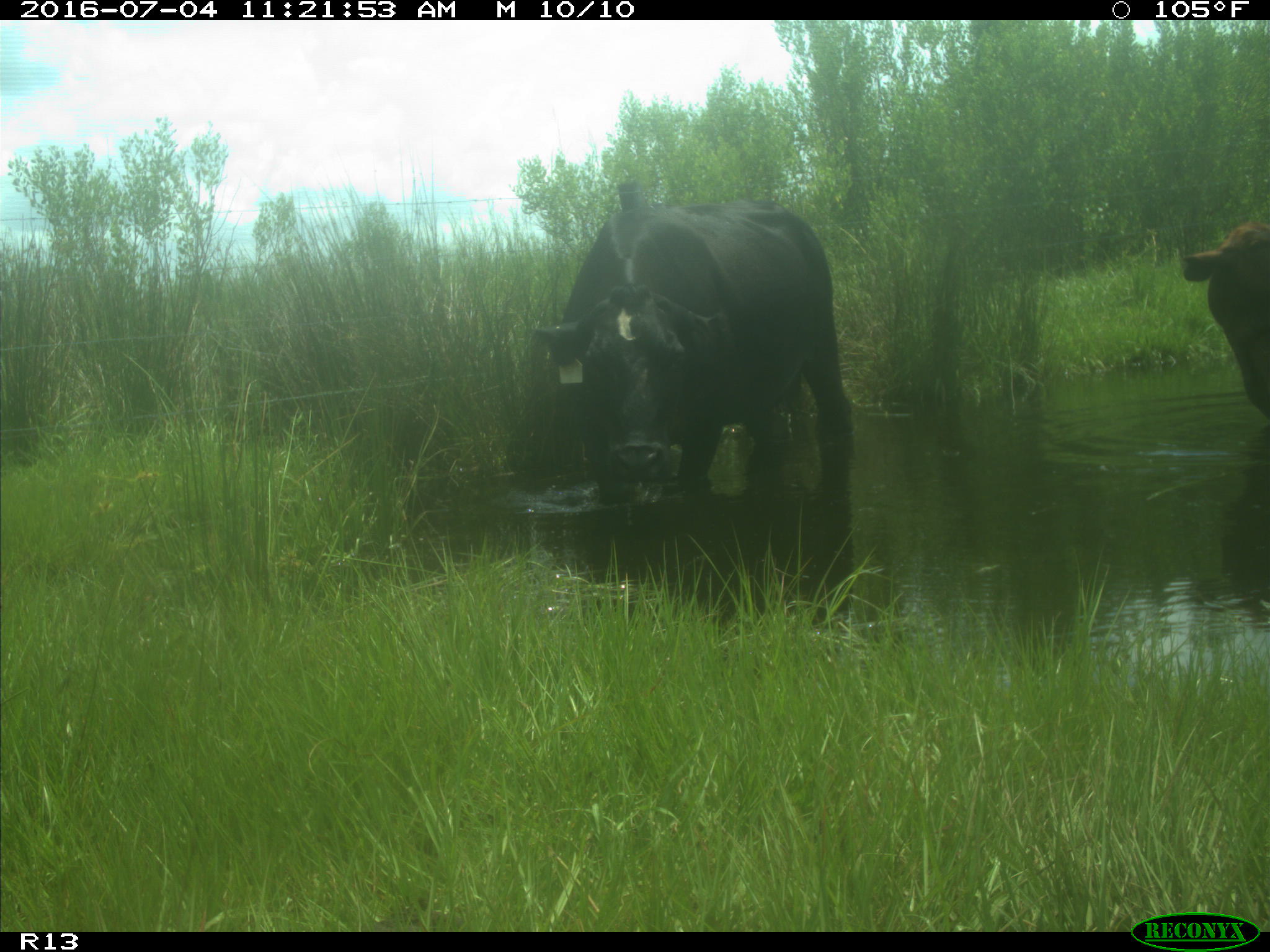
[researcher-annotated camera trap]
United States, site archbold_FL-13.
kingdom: Animalia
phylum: Chordata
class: Mammalia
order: Artiodactyla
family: Bovidae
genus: Bos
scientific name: Bos taurus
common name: domestic cow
Bos taurus (domestic cow).